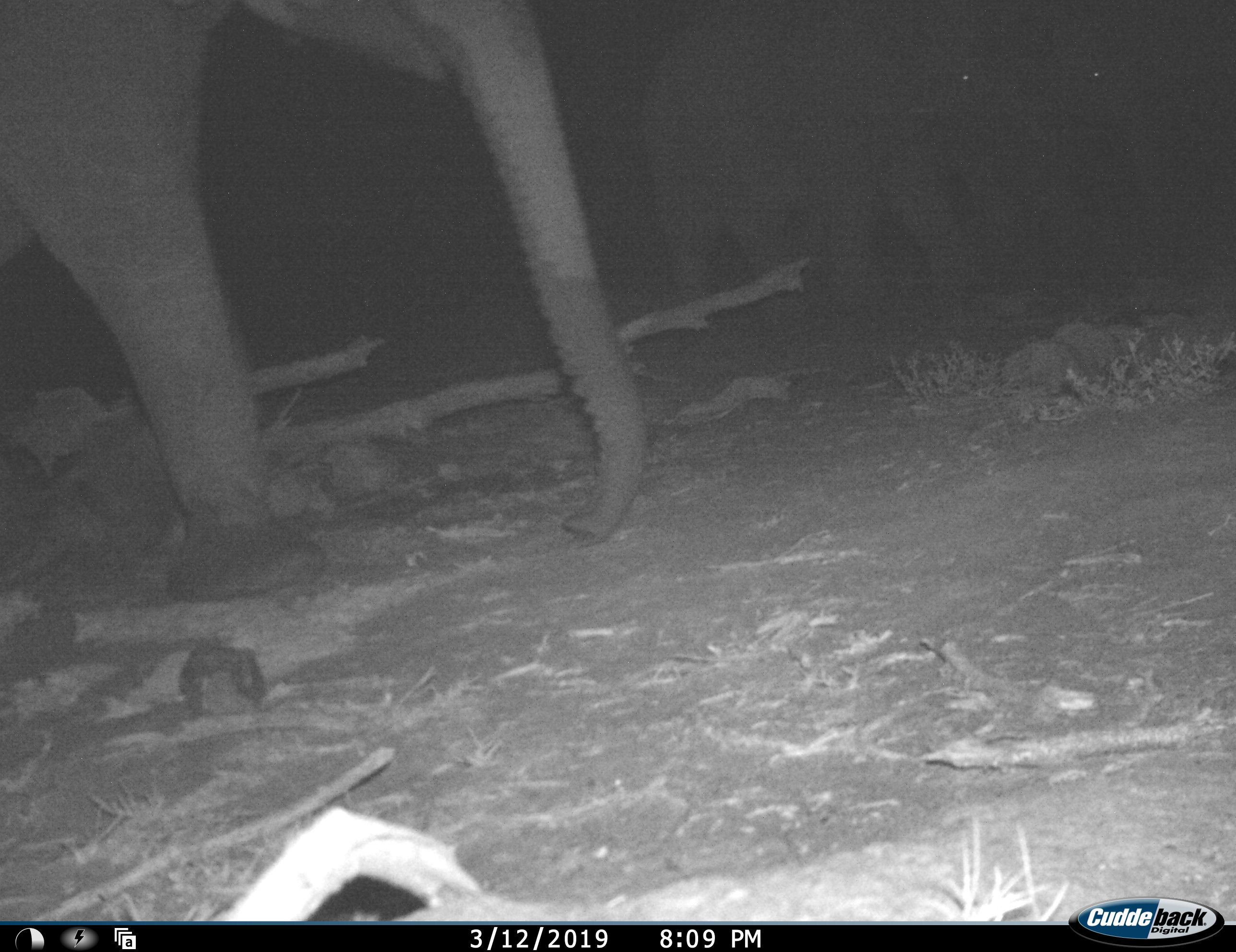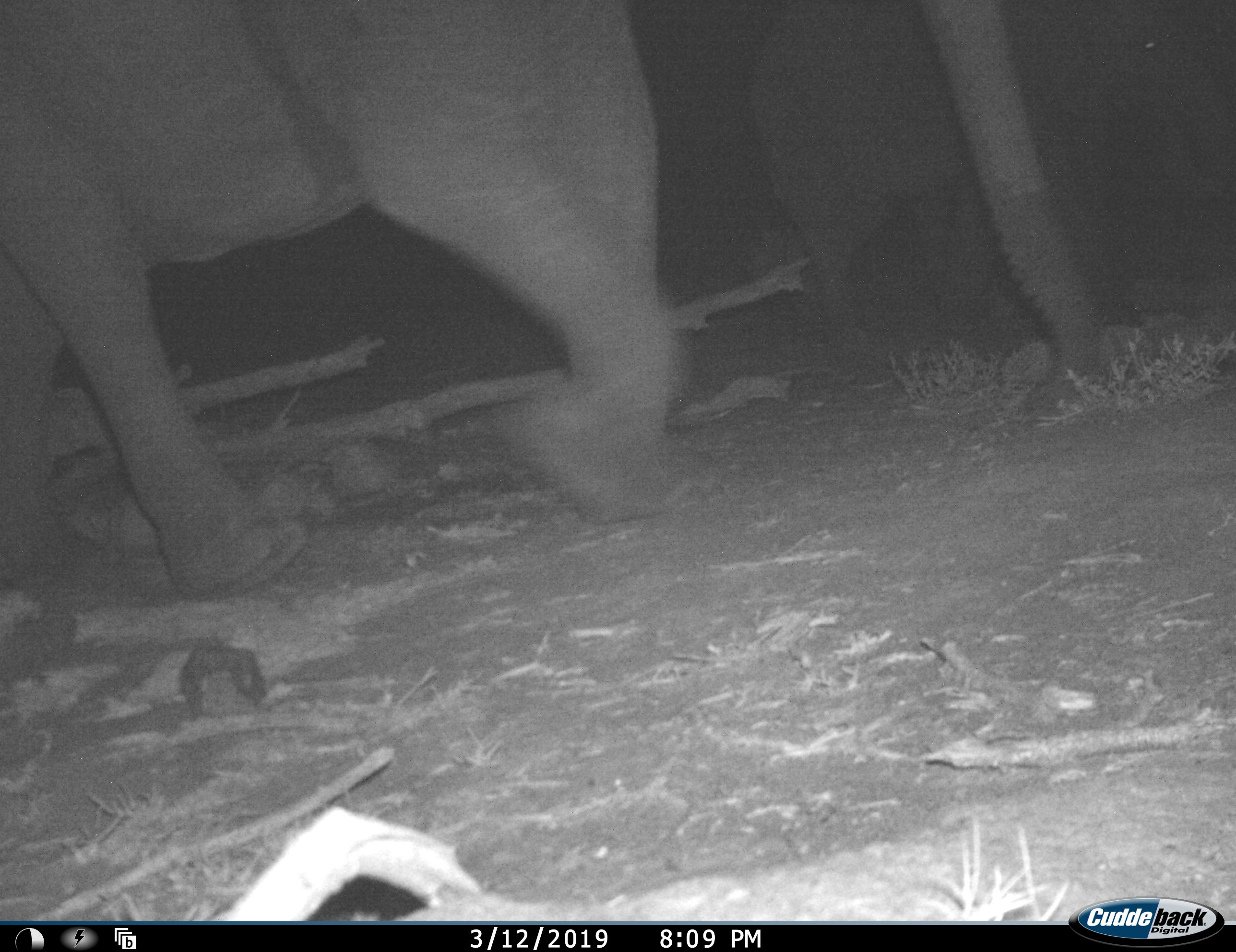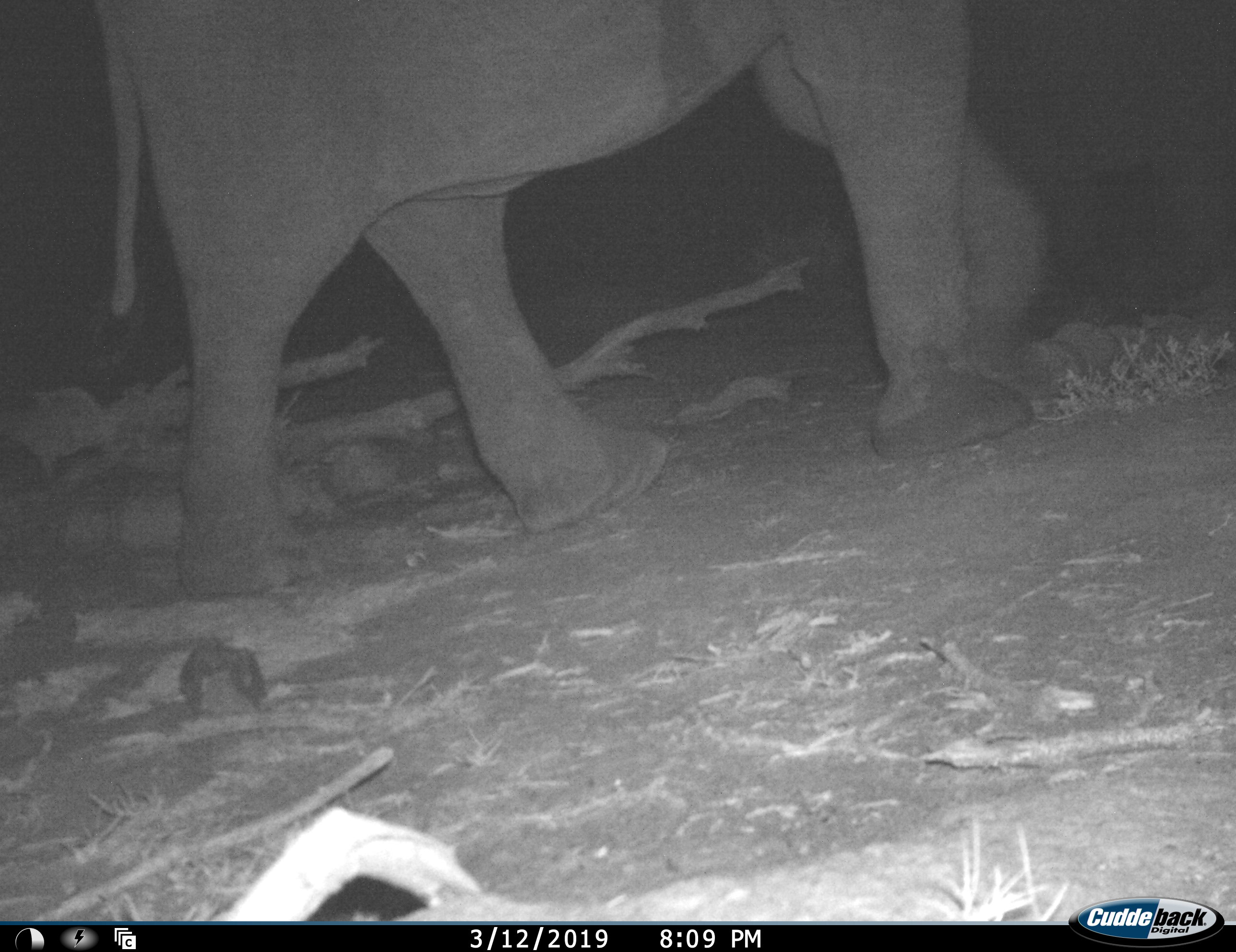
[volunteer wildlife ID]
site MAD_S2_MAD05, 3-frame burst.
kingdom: Animalia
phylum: Chordata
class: Mammalia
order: Proboscidea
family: Elephantidae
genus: Loxodonta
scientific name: Loxodonta africana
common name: african bush elephant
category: elephant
Elephant (african bush elephant) (Loxodonta africana), count 3. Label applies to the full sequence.